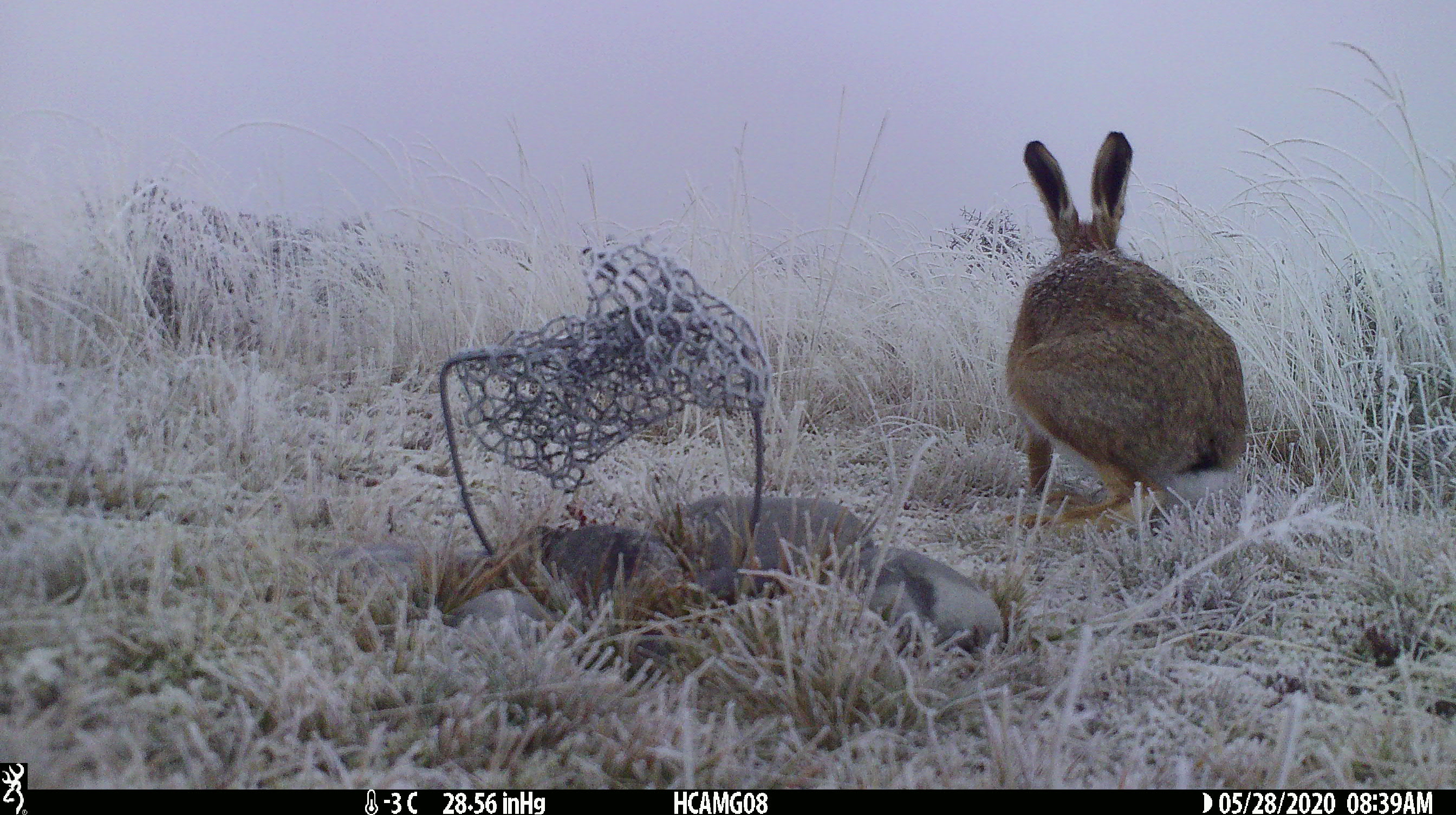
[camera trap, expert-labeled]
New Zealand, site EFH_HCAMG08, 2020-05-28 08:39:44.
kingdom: Animalia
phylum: Chordata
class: Mammalia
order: Lagomorpha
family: Leporidae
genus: Lepus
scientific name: Lepus europaeus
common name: brown hare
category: hare